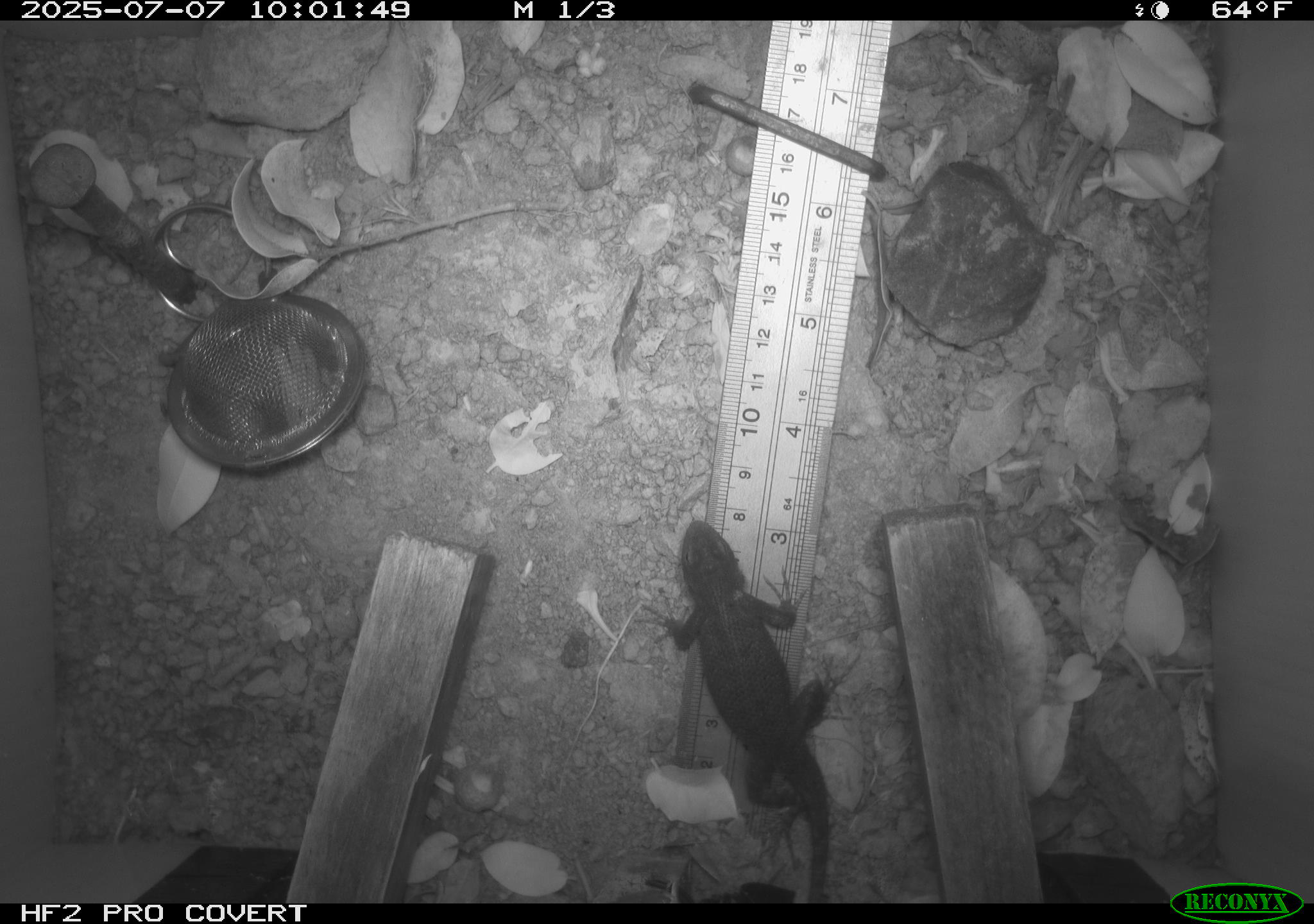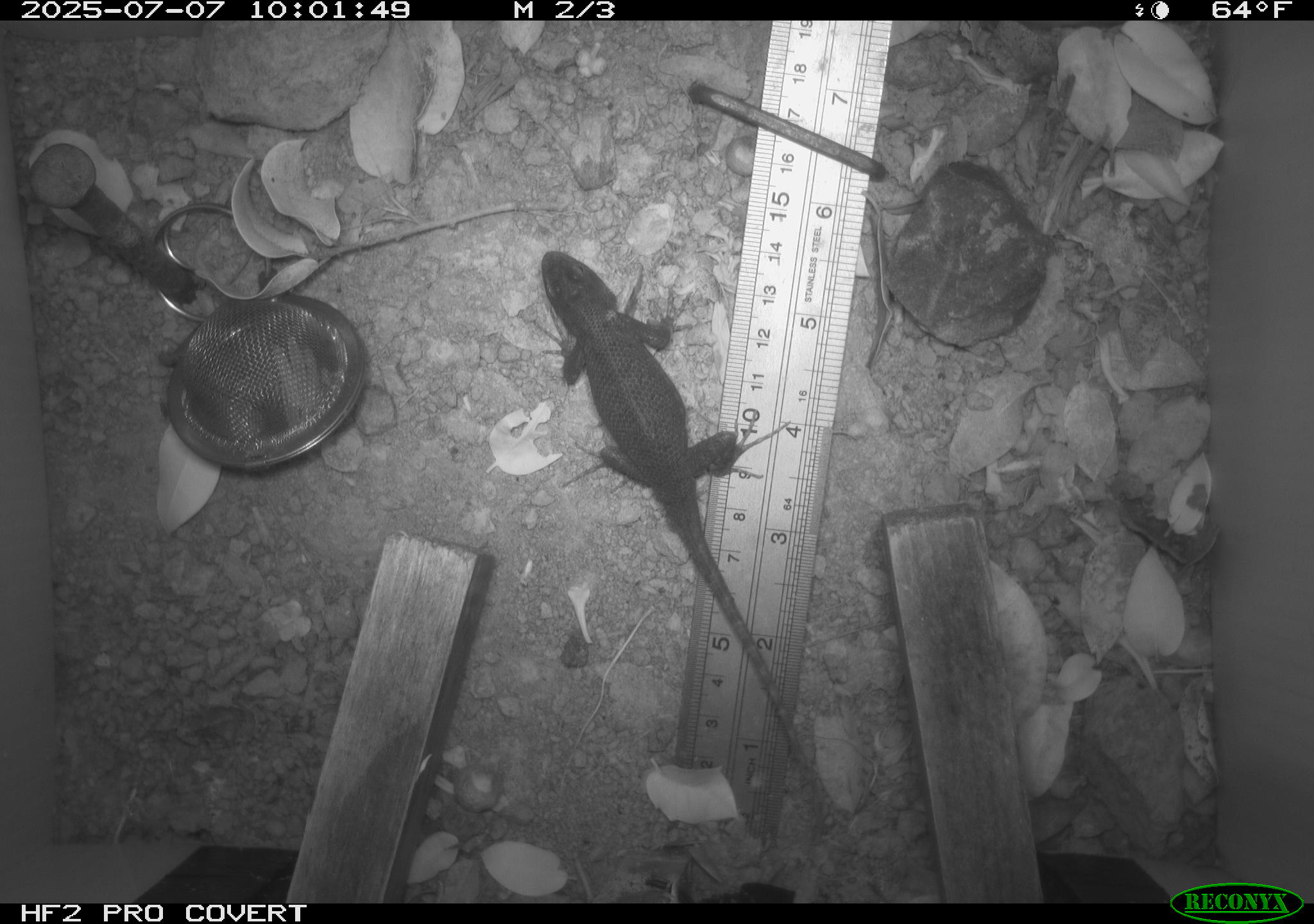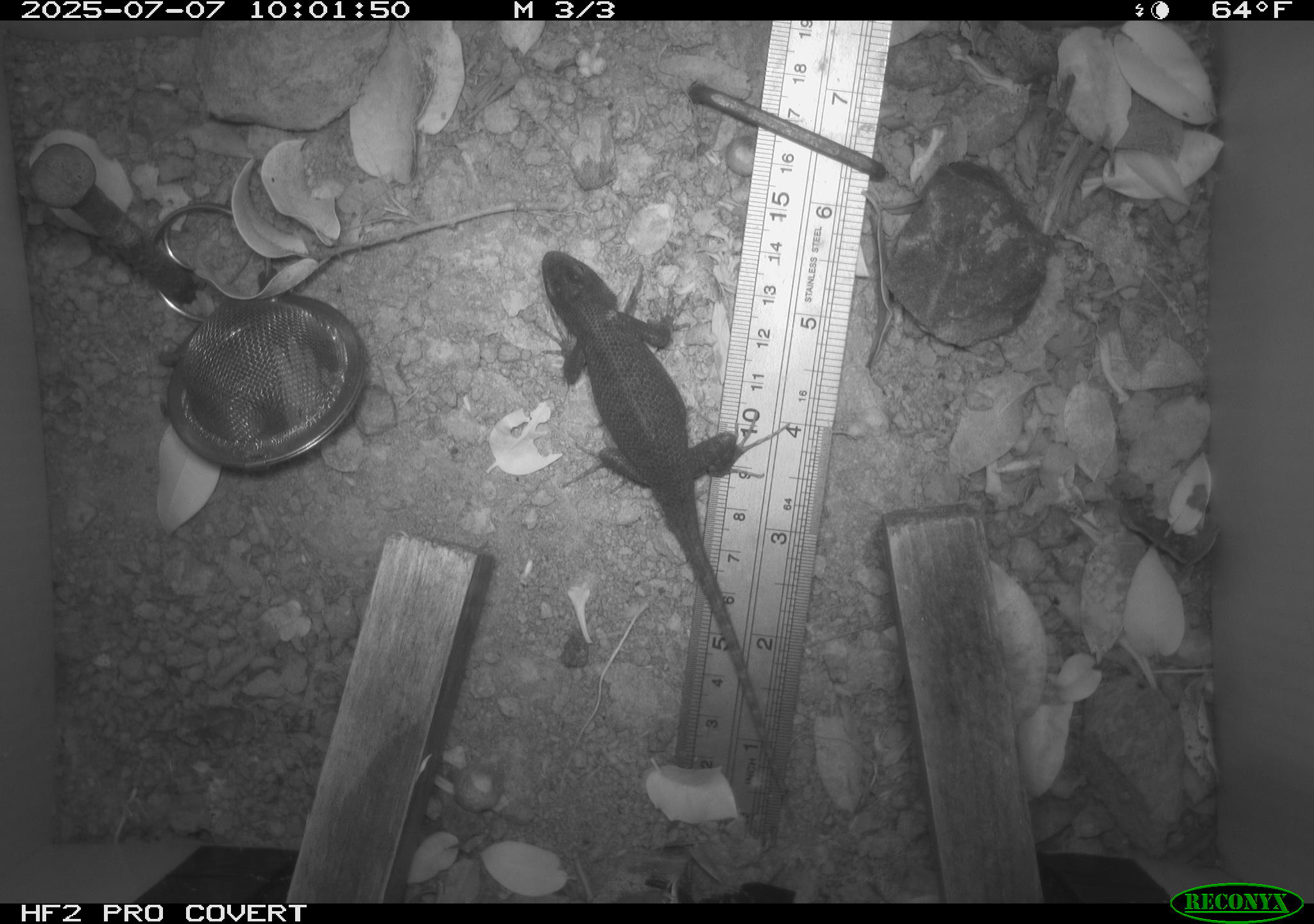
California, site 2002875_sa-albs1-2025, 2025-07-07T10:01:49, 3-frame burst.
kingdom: Animalia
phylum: Chordata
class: Reptilia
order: Squamata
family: Phrynosomatidae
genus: Sceloporus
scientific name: Sceloporus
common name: spiny lizards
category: sceloporus species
Sceloporus species (spiny lizards) (Sceloporus).